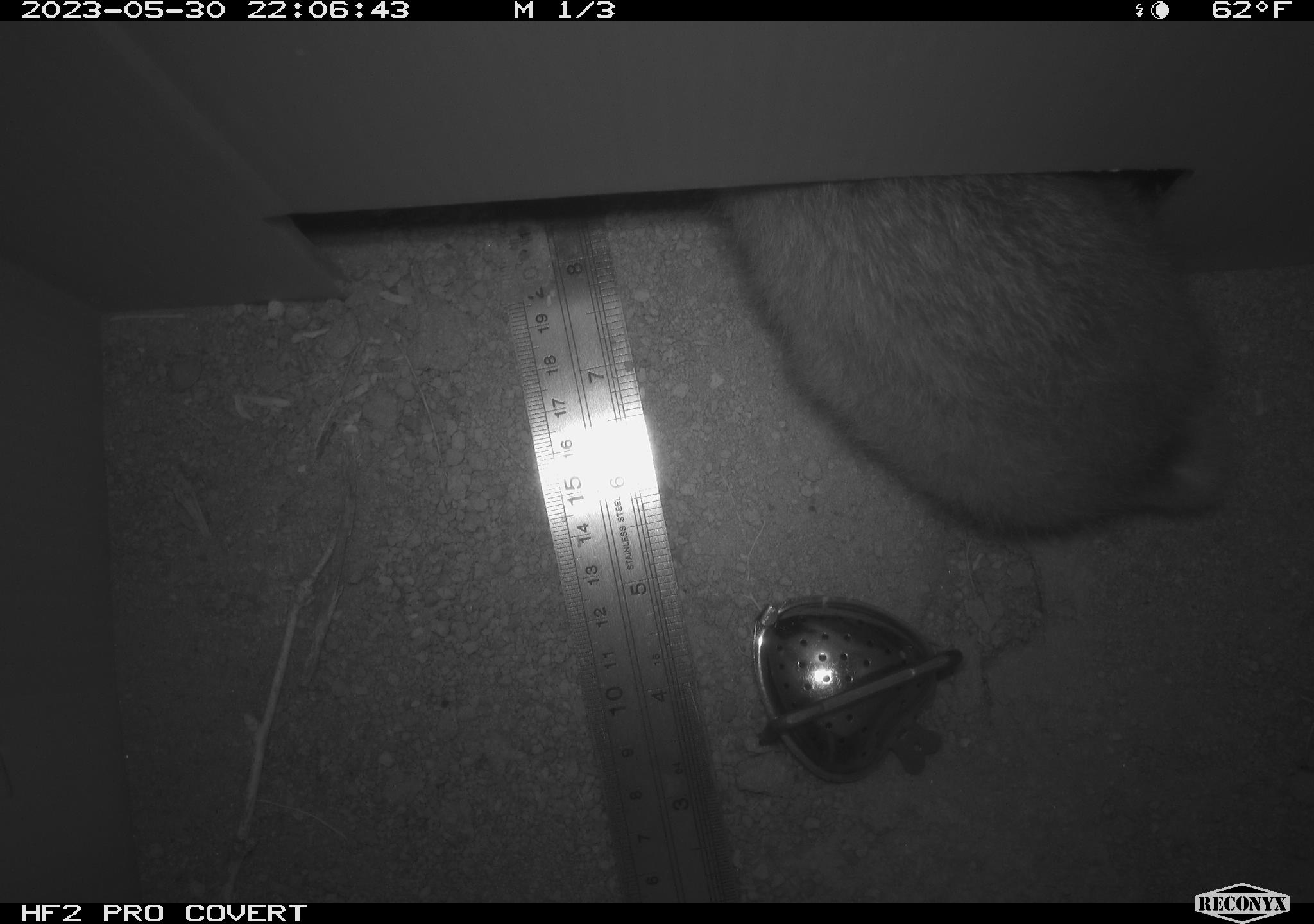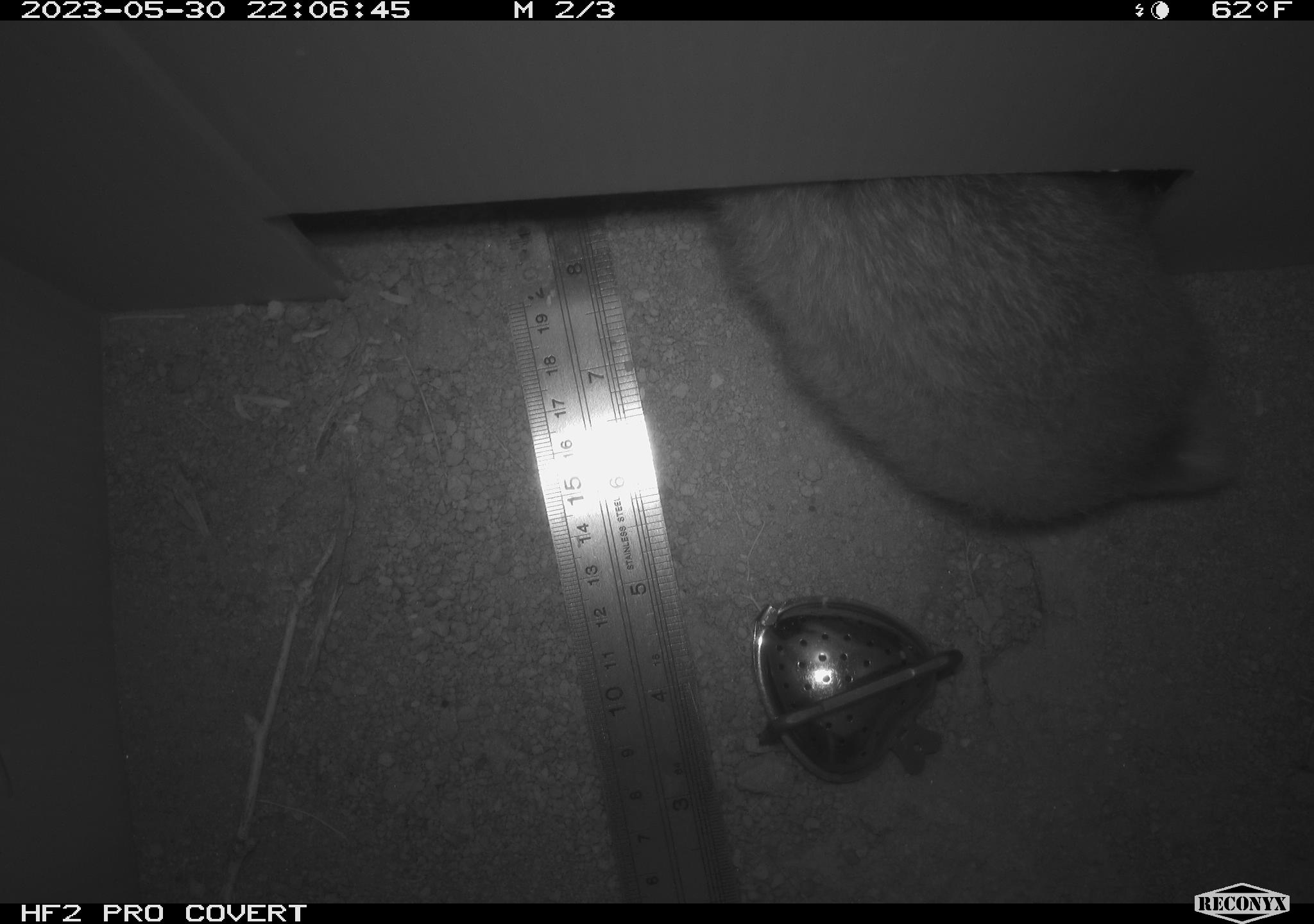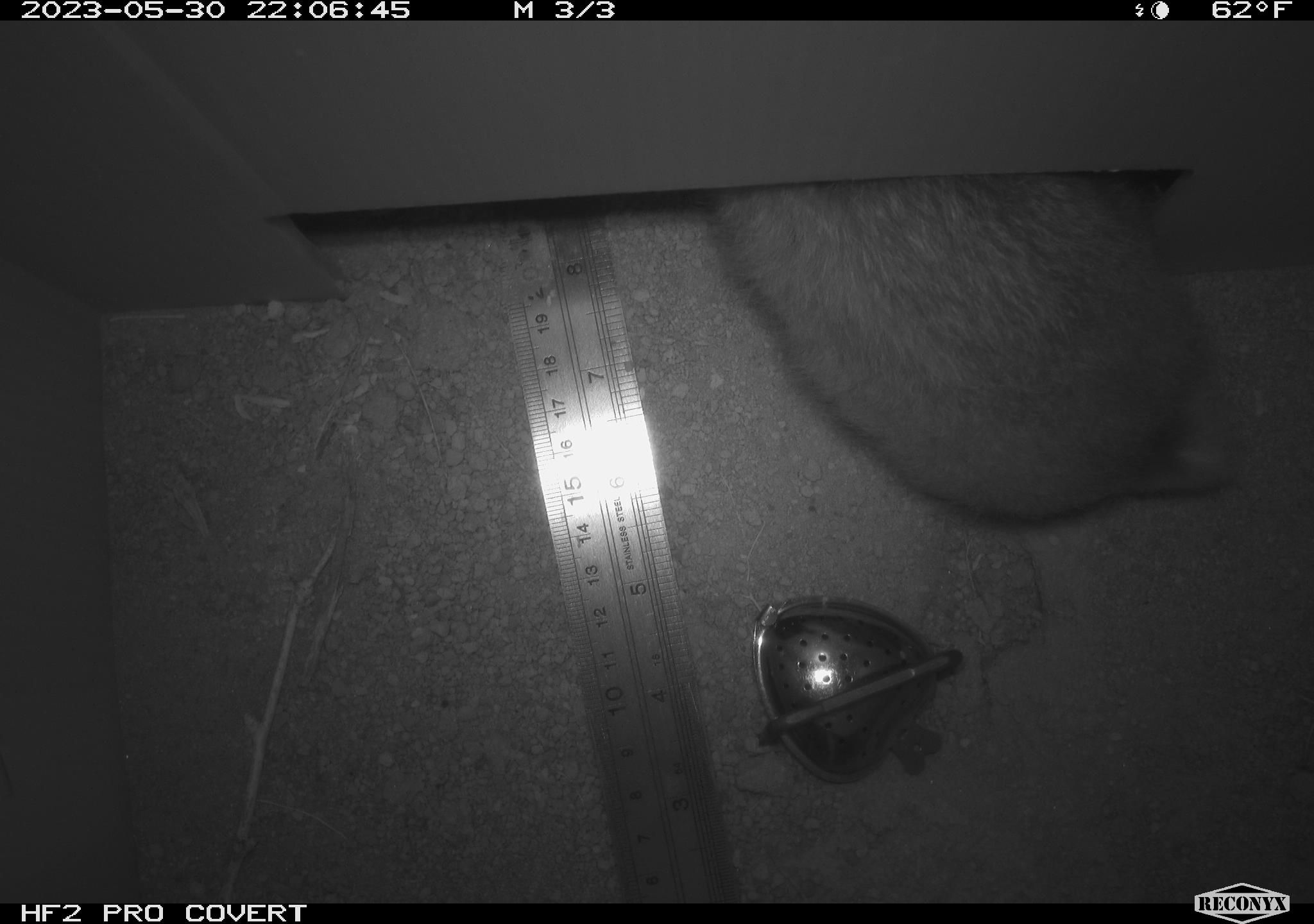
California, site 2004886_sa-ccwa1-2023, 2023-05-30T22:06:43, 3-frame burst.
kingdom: Animalia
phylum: Chordata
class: Mammalia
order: Lagomorpha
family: Leporidae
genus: Sylvilagus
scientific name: Sylvilagus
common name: cottontail rabbits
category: sylvilagus species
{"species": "sylvilagus species (cottontail rabbits) (Sylvilagus)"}